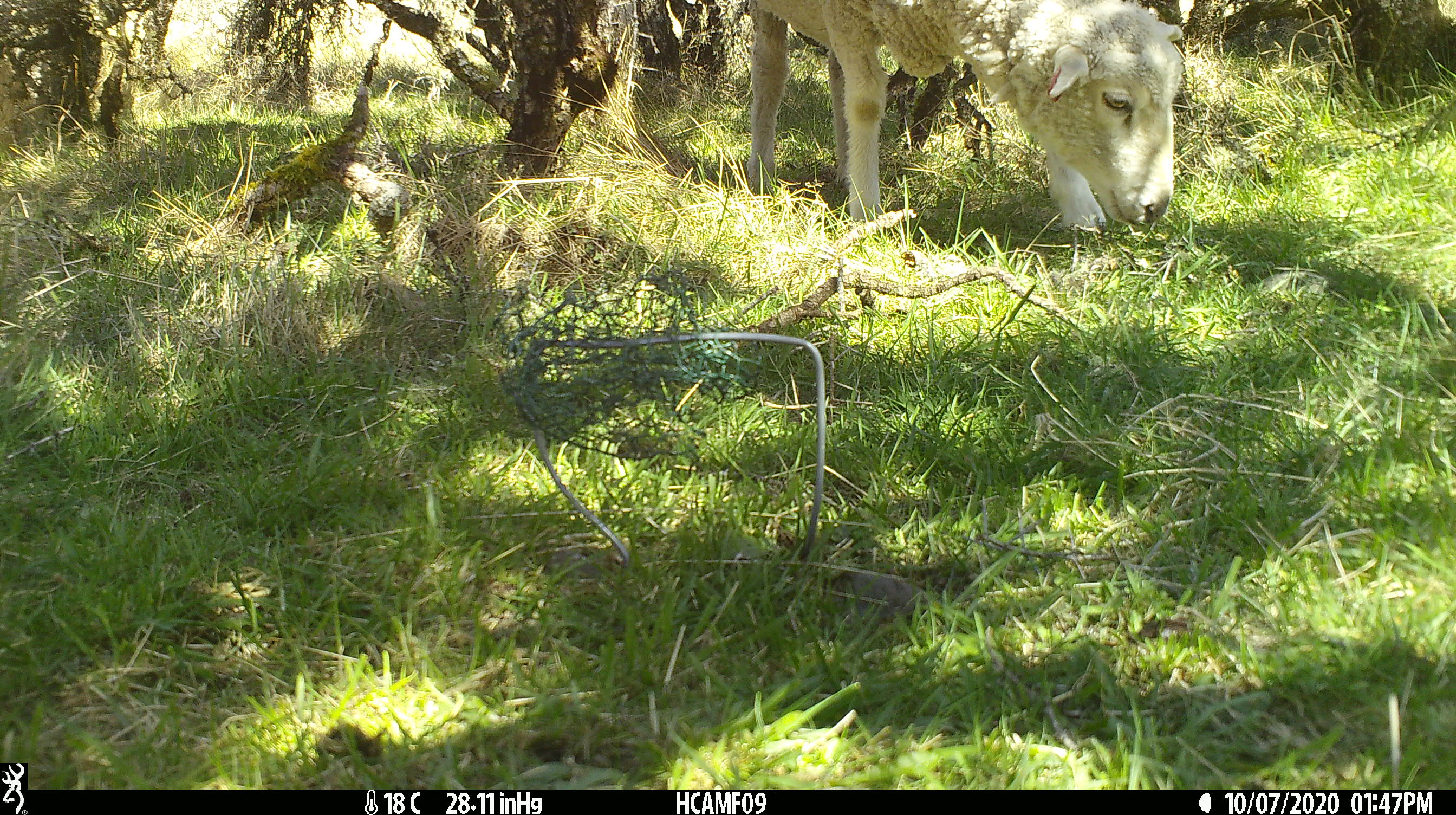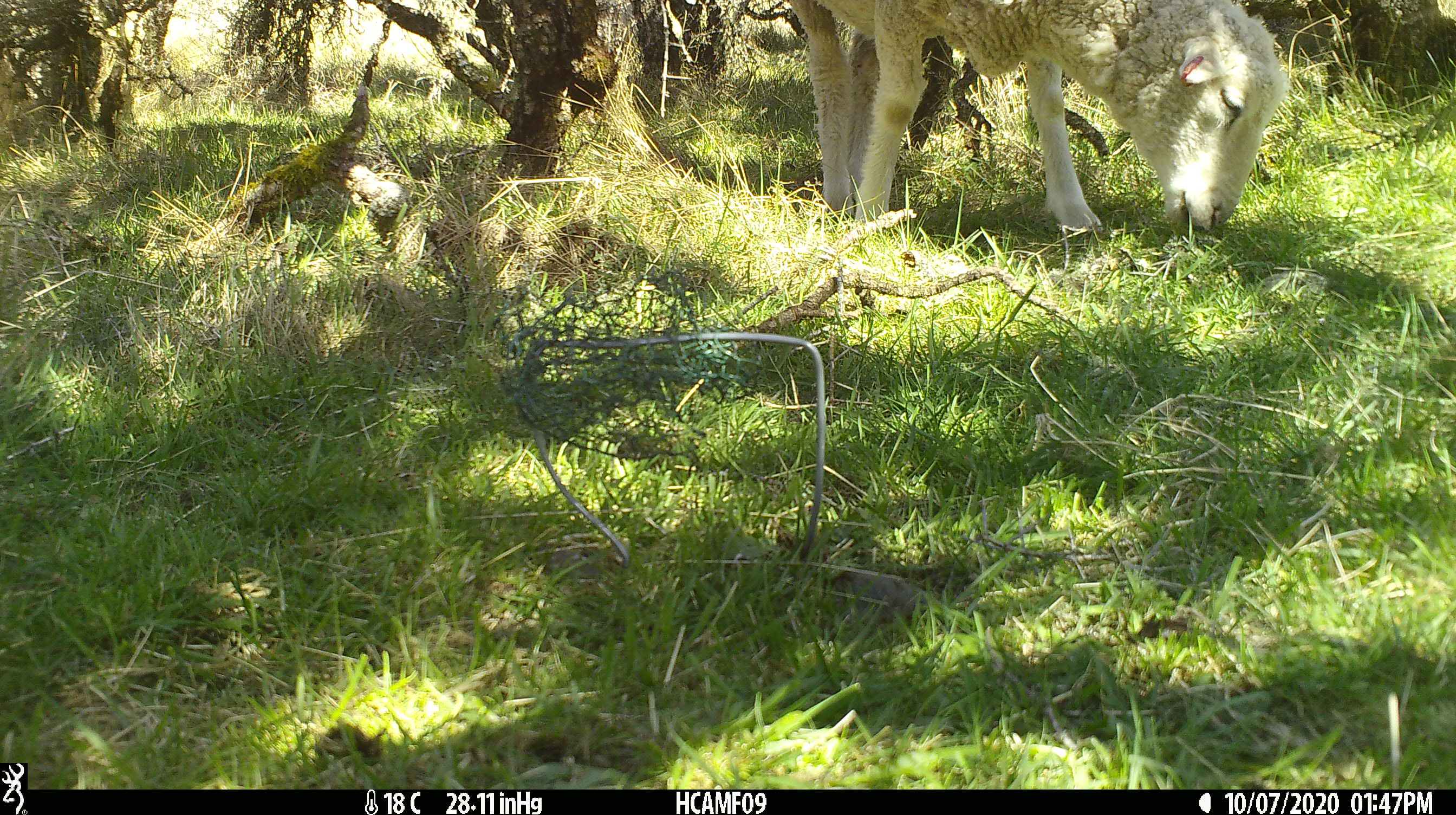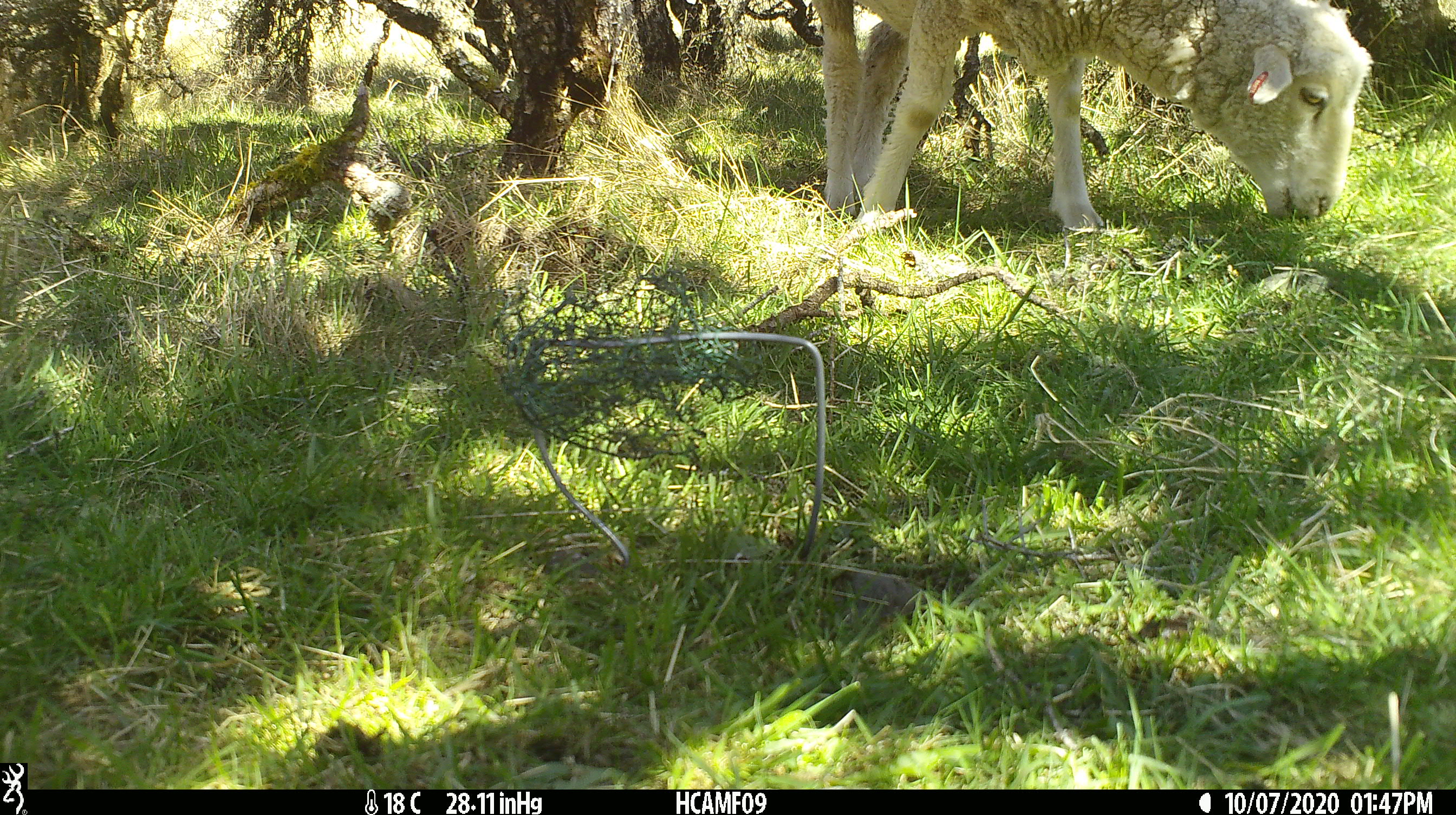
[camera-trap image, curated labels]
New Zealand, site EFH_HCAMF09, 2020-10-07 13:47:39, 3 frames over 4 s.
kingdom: Animalia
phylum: Chordata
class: Mammalia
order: Artiodactyla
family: Bovidae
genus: Ovis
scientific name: Ovis aries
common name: domestic sheep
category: sheep